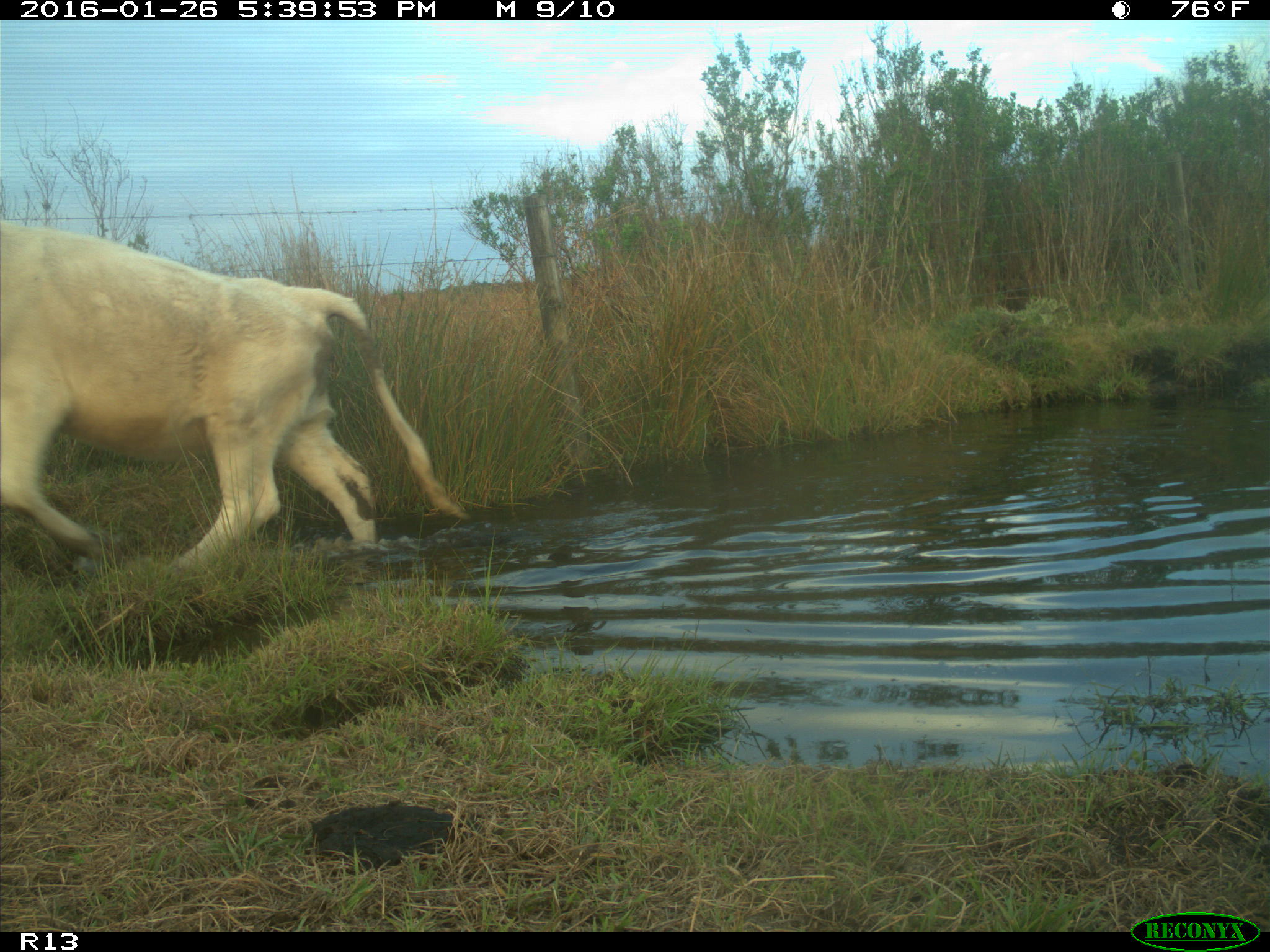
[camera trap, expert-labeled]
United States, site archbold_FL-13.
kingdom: Animalia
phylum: Chordata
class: Mammalia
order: Artiodactyla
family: Bovidae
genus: Bos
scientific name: Bos taurus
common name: domestic cow